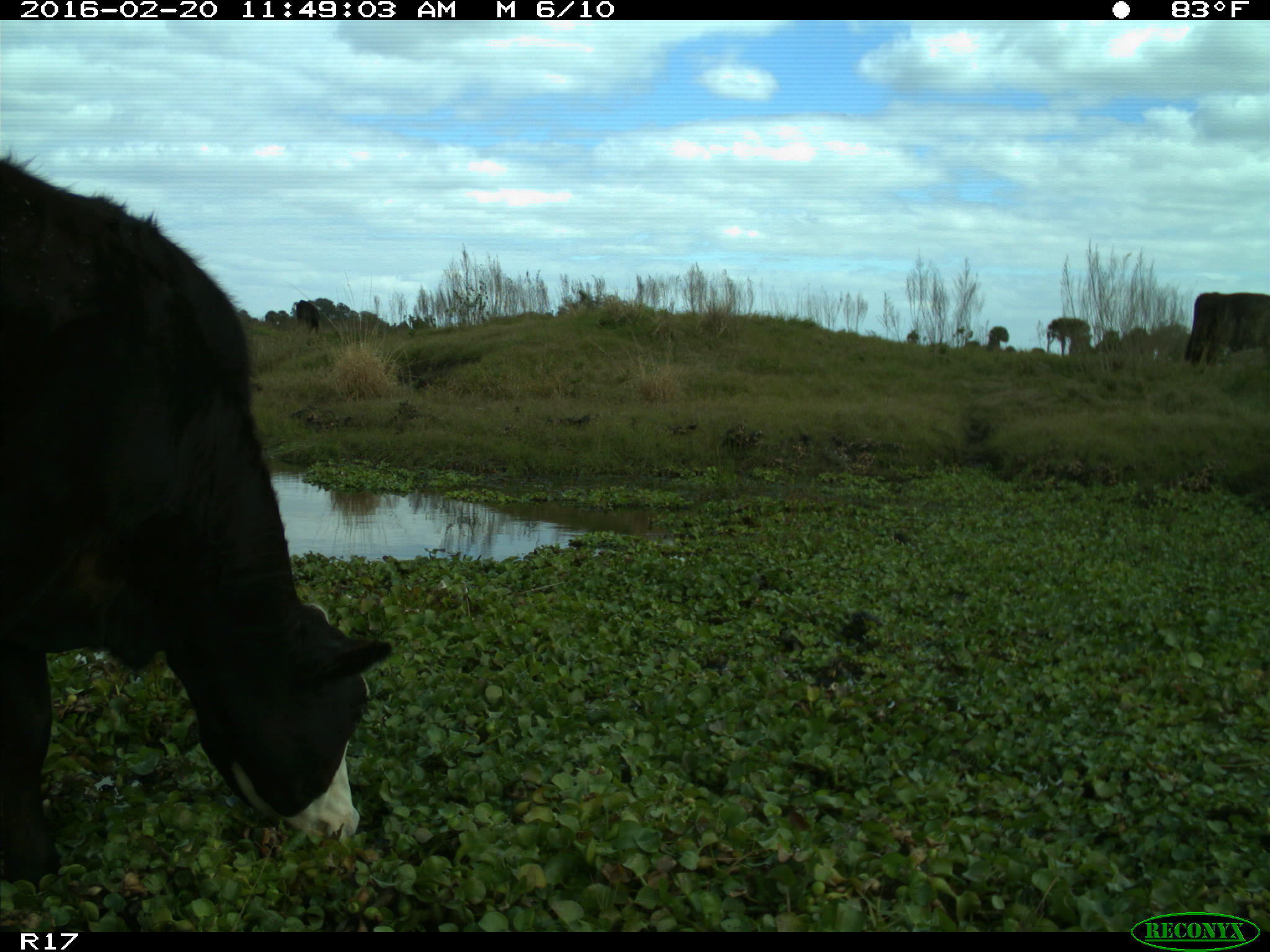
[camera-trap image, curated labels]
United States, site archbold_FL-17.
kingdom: Animalia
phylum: Chordata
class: Mammalia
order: Artiodactyla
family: Bovidae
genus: Bos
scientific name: Bos taurus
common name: domestic cow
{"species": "Bos taurus (domestic cow)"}